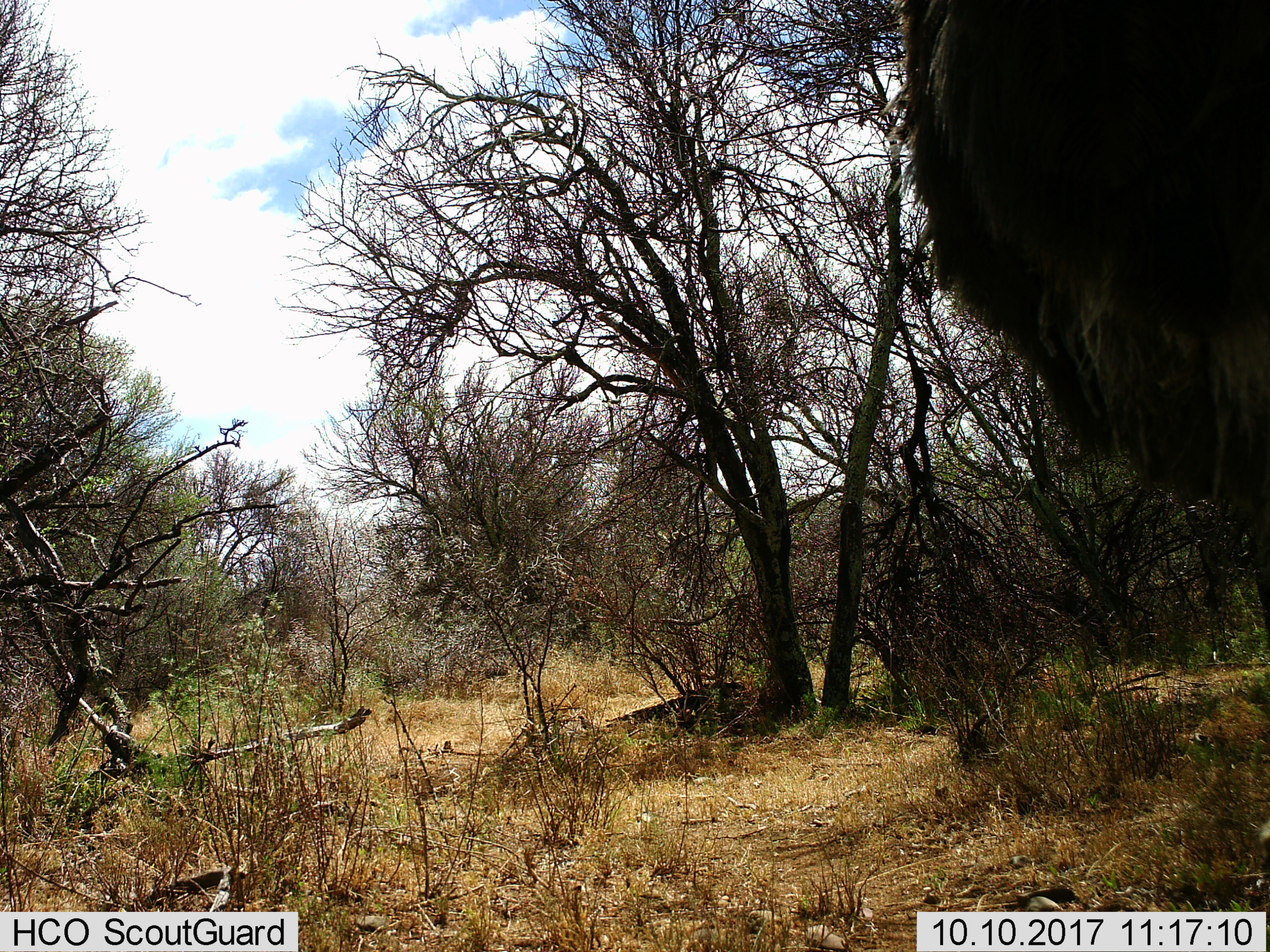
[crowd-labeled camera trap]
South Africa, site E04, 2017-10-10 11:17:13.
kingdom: Animalia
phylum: Chordata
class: Mammalia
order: Artiodactyla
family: Suidae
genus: Phacochoerus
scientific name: Phacochoerus africanus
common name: warthog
Warthog (Phacochoerus africanus), count 1. Behavior (volunteer vote fractions): standing 100%, resting 0%, moving 0%, interacting 0%. Young present (vote fraction): 0%. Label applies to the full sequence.